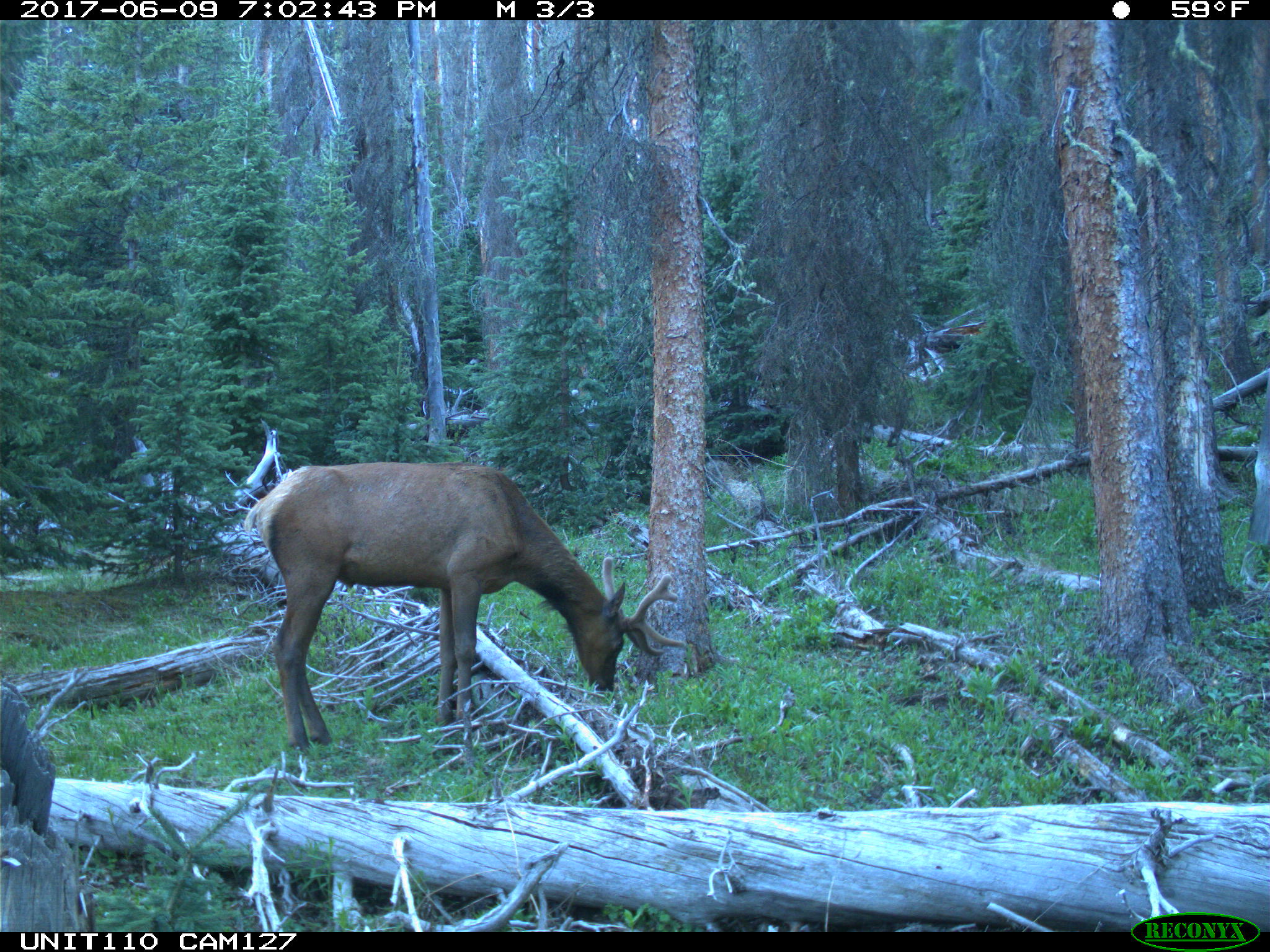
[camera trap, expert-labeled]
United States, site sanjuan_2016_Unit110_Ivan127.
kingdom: Animalia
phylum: Chordata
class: Mammalia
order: Artiodactyla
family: Cervidae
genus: Cervus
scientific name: Cervus elaphus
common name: red deer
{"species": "Cervus elaphus (red deer)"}